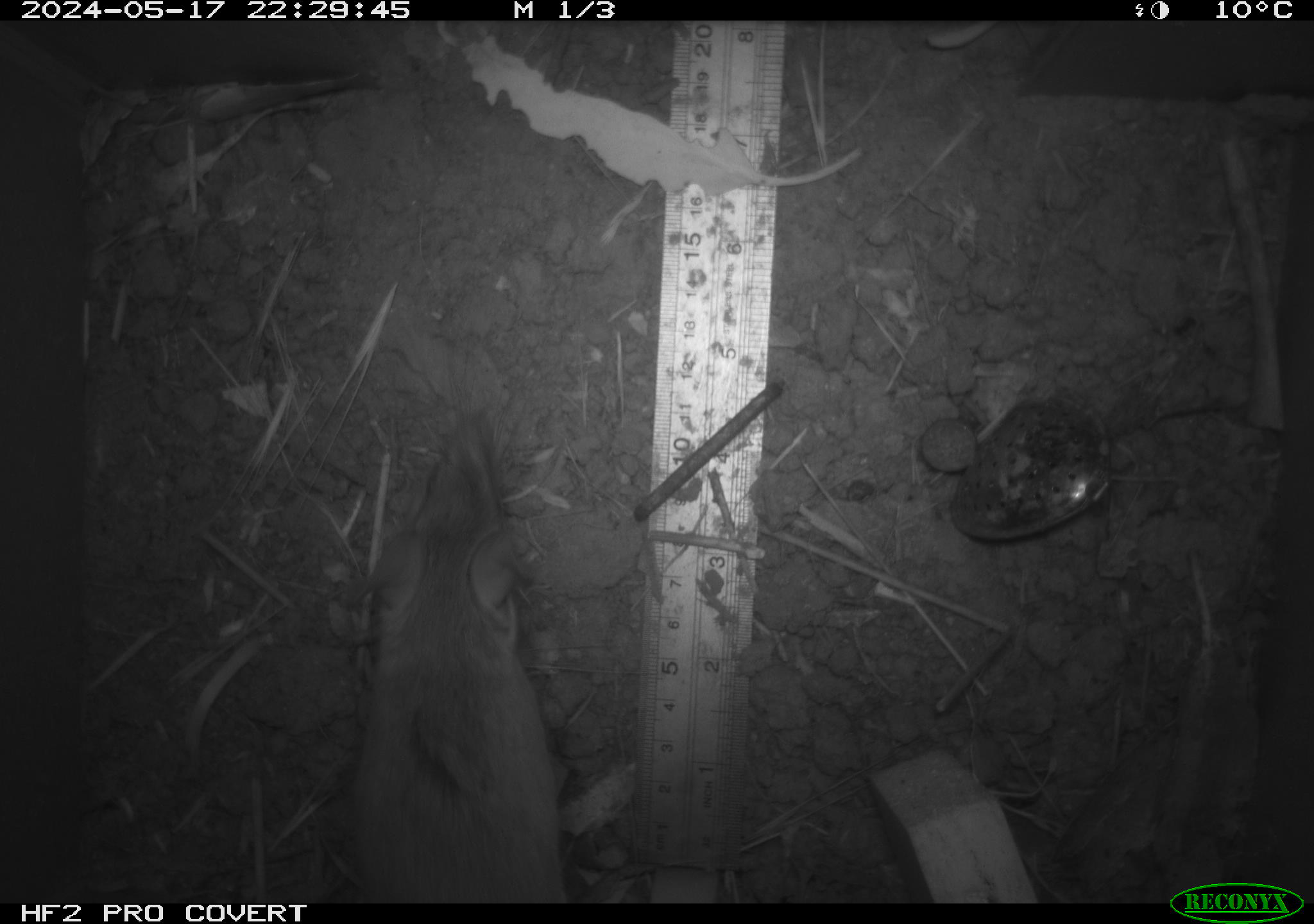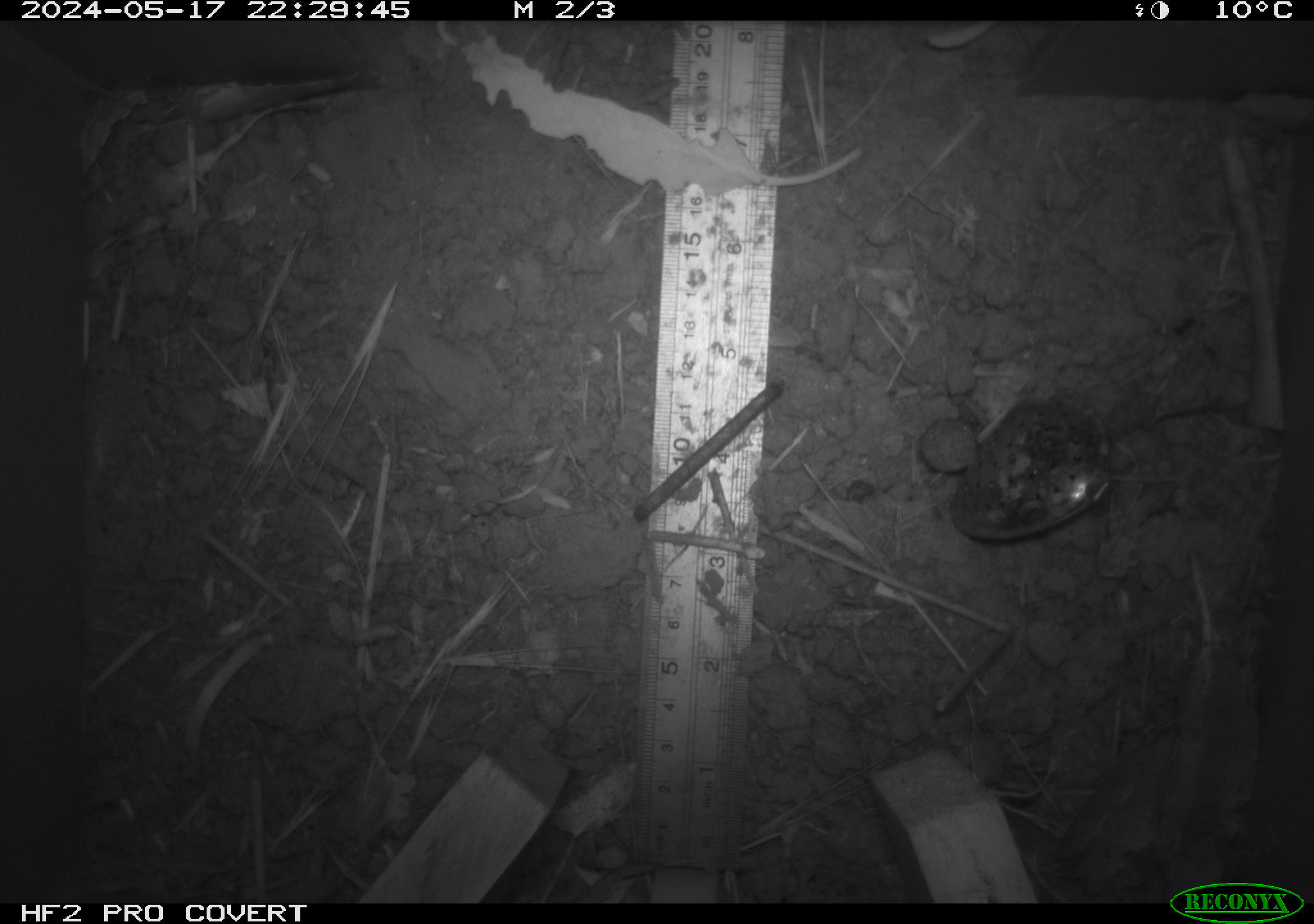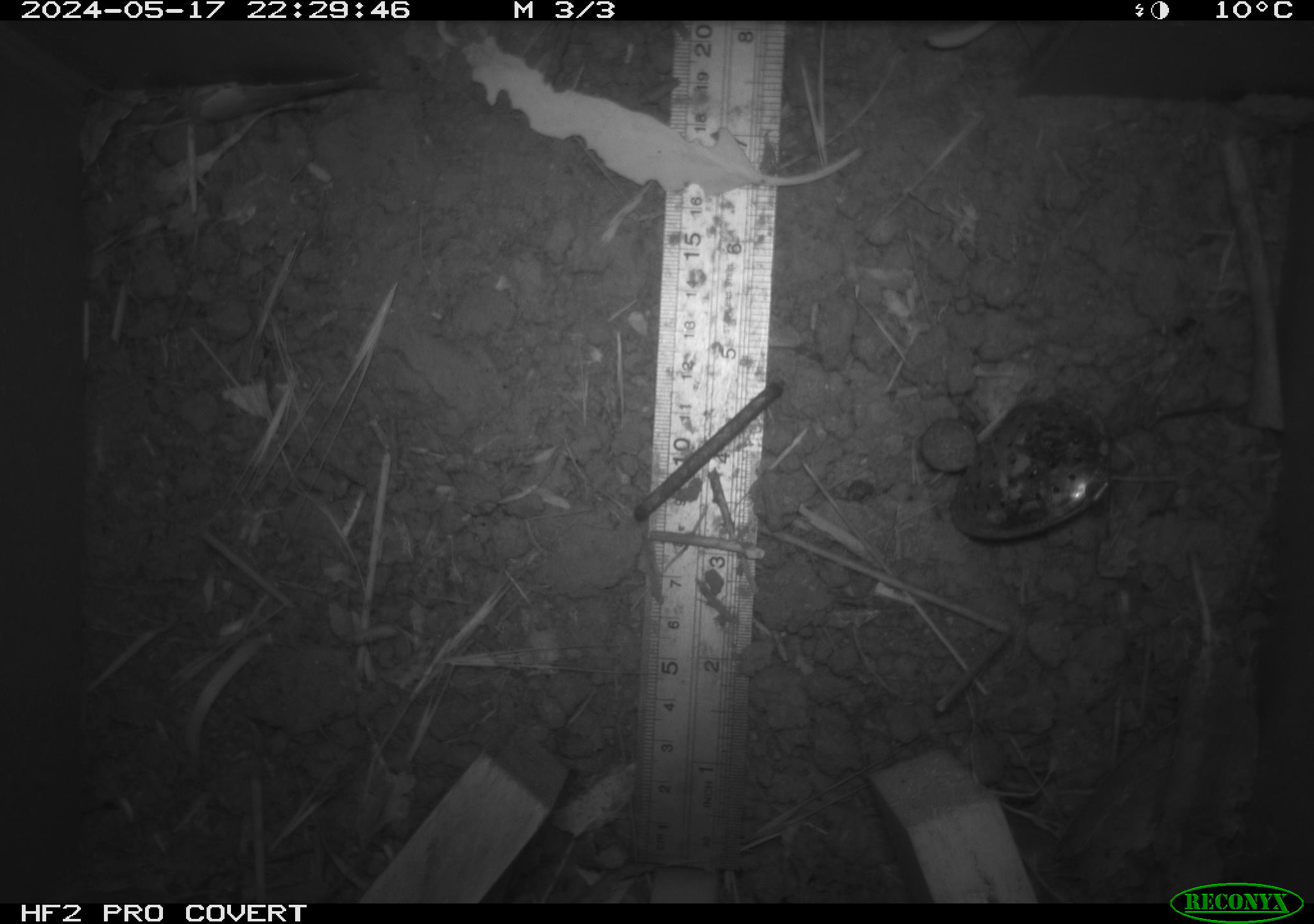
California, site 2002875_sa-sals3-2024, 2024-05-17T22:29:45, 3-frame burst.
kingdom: Animalia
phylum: Chordata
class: Mammalia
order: Rodentia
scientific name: Rodentia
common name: mouse species